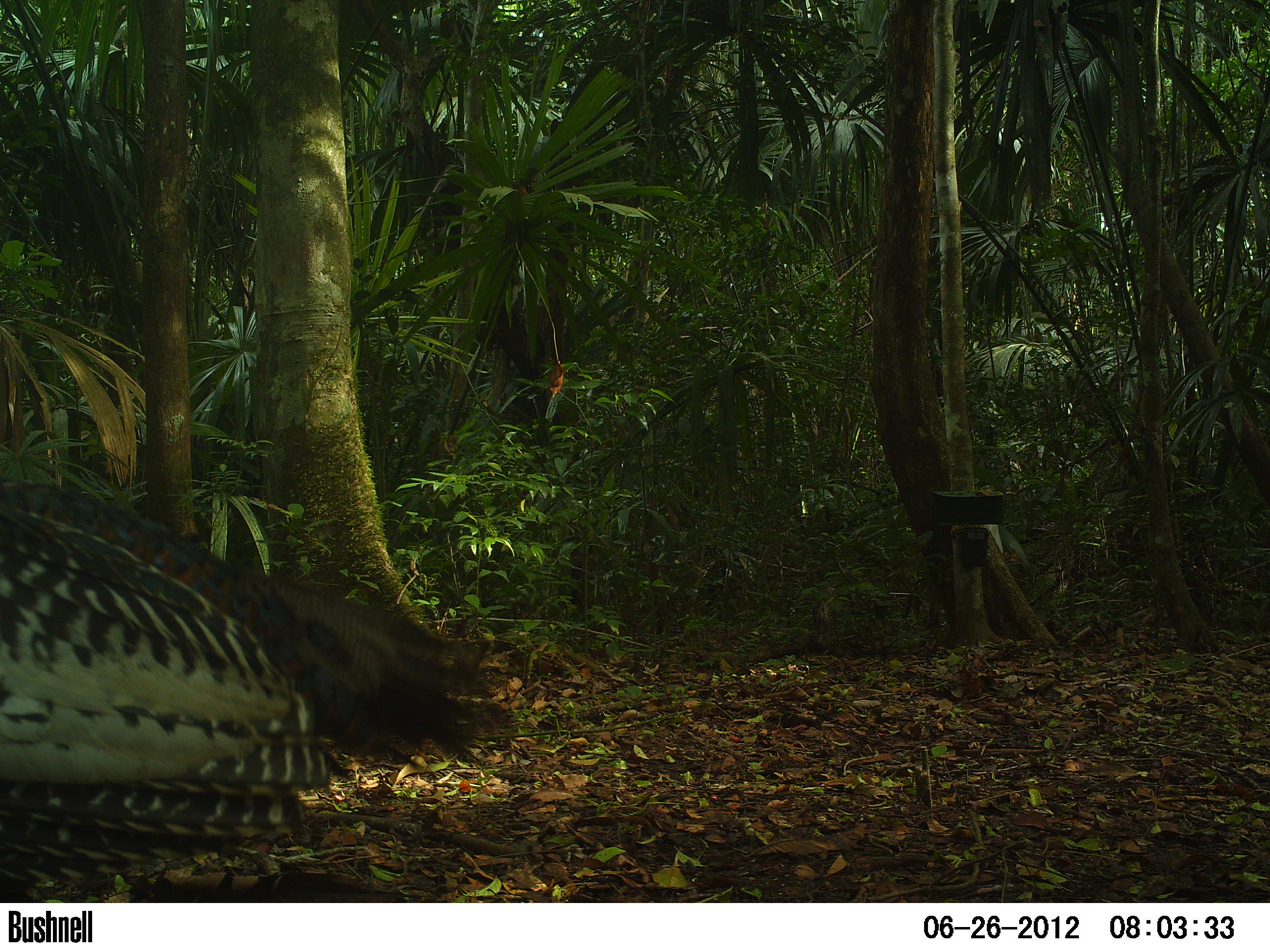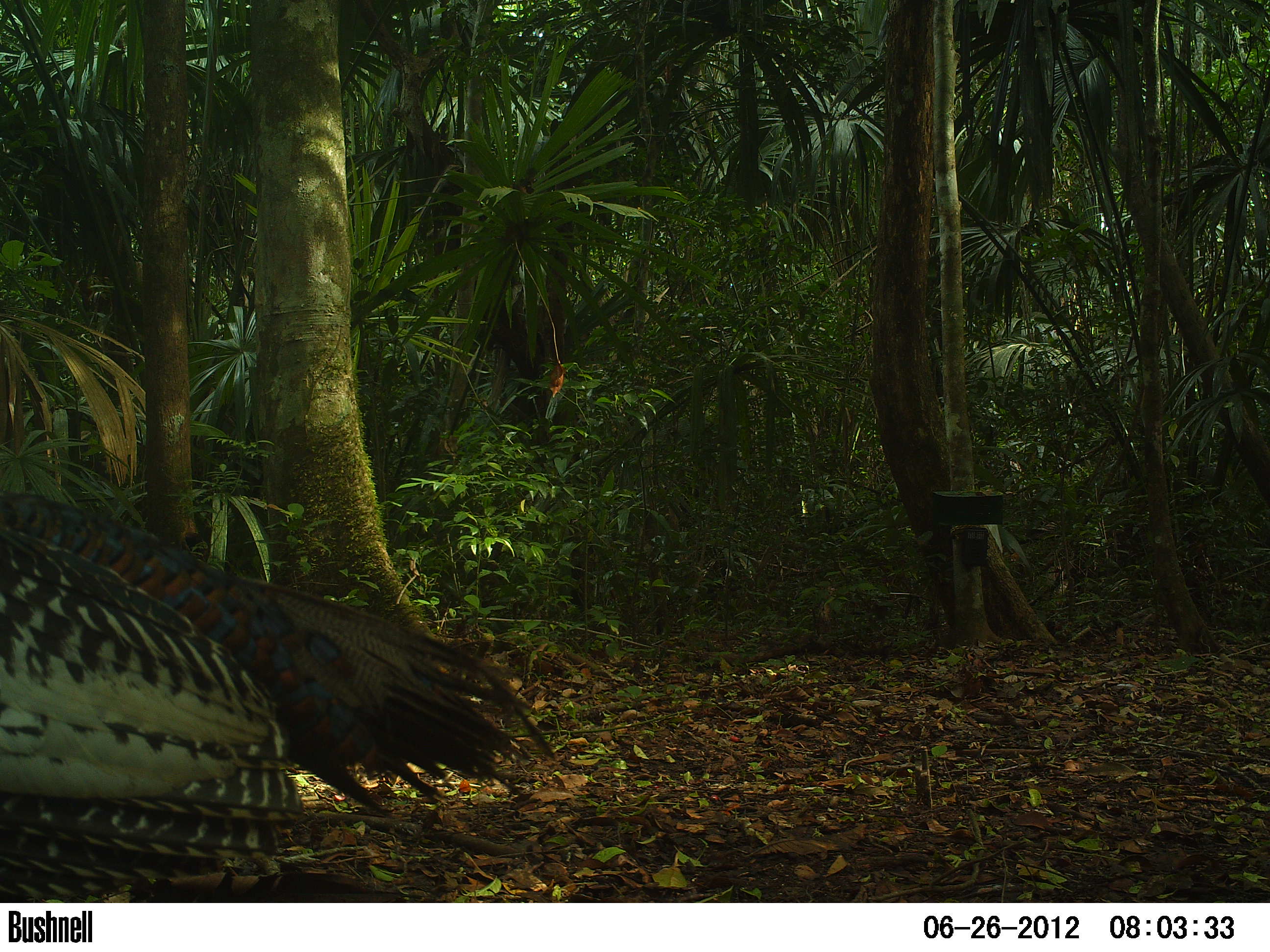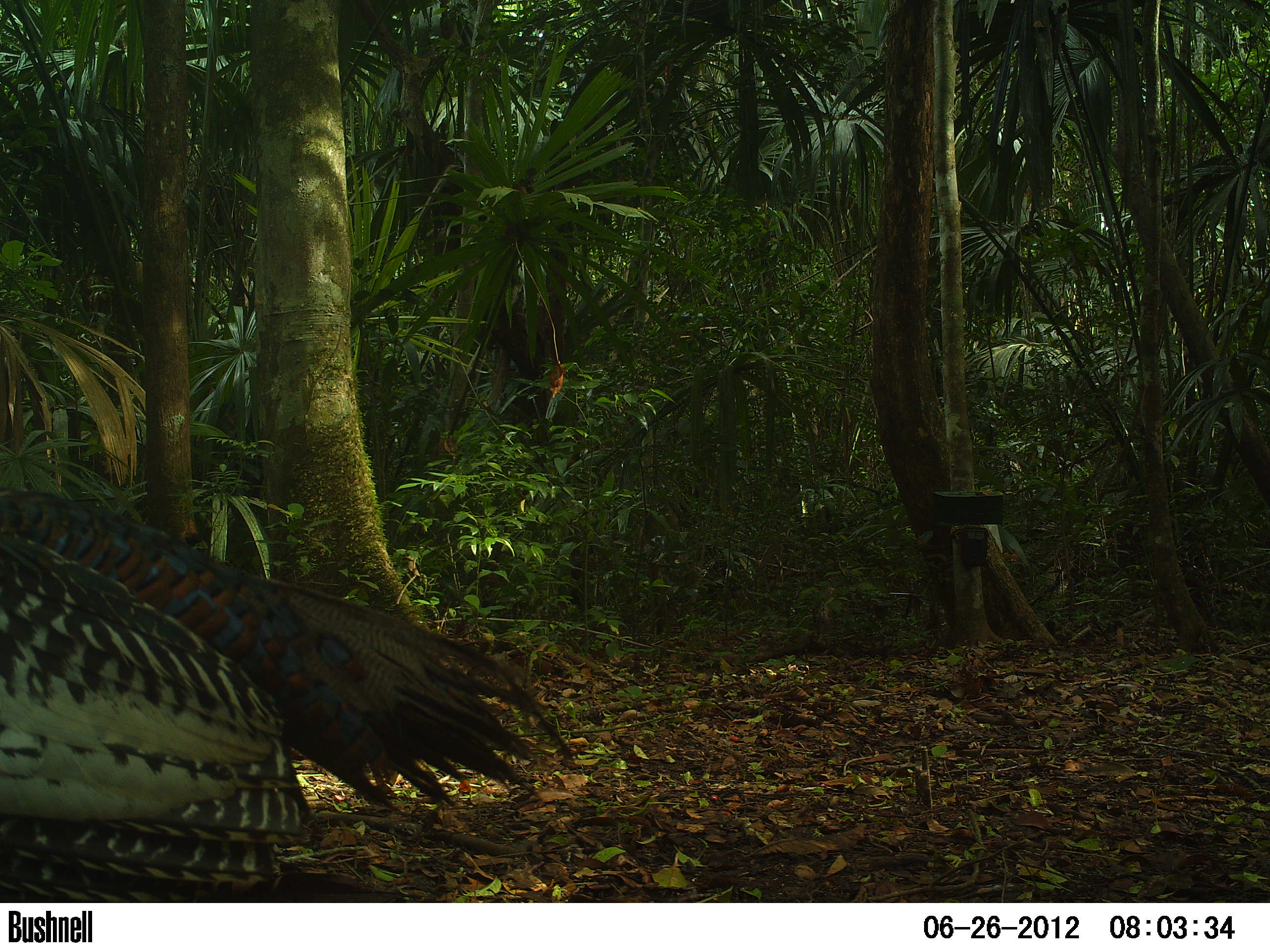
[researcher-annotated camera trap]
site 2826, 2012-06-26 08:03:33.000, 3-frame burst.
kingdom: Animalia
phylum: Chordata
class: Aves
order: Galliformes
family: Phasianidae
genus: Meleagris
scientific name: Meleagris ocellata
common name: ocellated turkey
Meleagris ocellata (ocellated turkey), count 1, age adult.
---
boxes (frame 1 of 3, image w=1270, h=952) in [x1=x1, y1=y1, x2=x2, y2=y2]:
meleagris ocellata: [x1=0, y1=475, x2=515, y2=903]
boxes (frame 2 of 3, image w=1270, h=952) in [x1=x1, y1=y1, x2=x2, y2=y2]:
meleagris ocellata: [x1=0, y1=493, x2=558, y2=902]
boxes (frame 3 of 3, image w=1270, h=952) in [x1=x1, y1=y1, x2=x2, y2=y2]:
meleagris ocellata: [x1=2, y1=494, x2=572, y2=901]